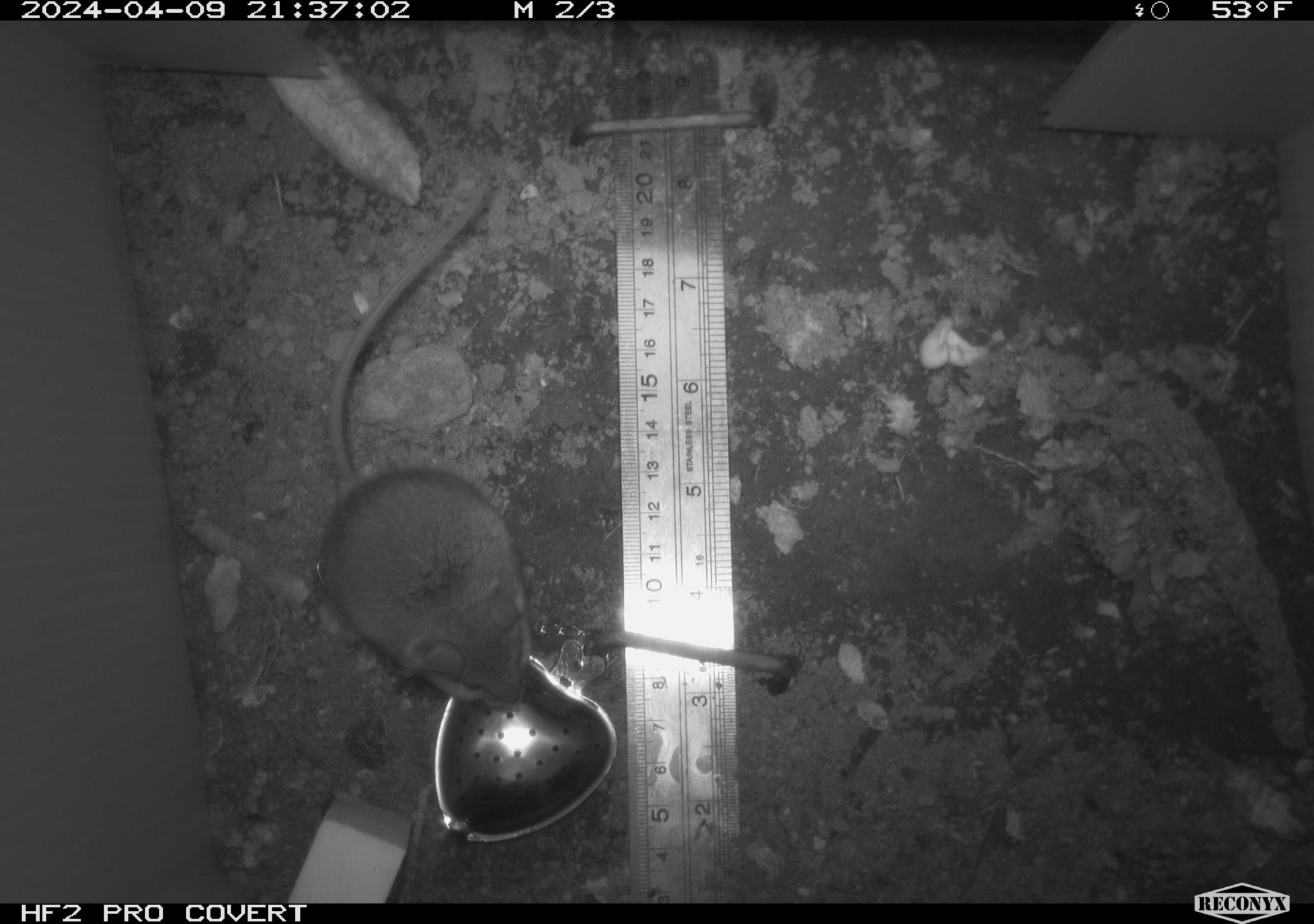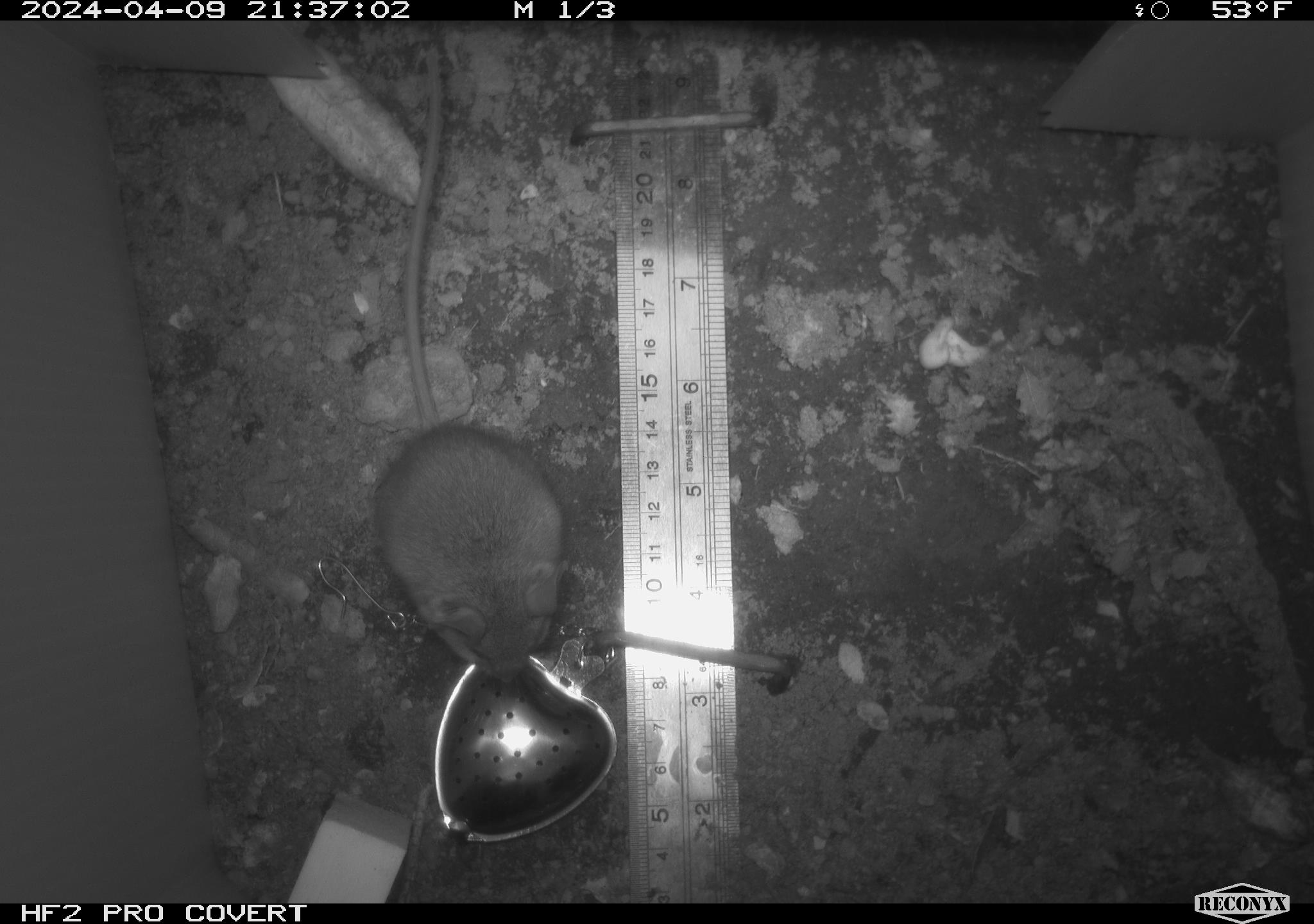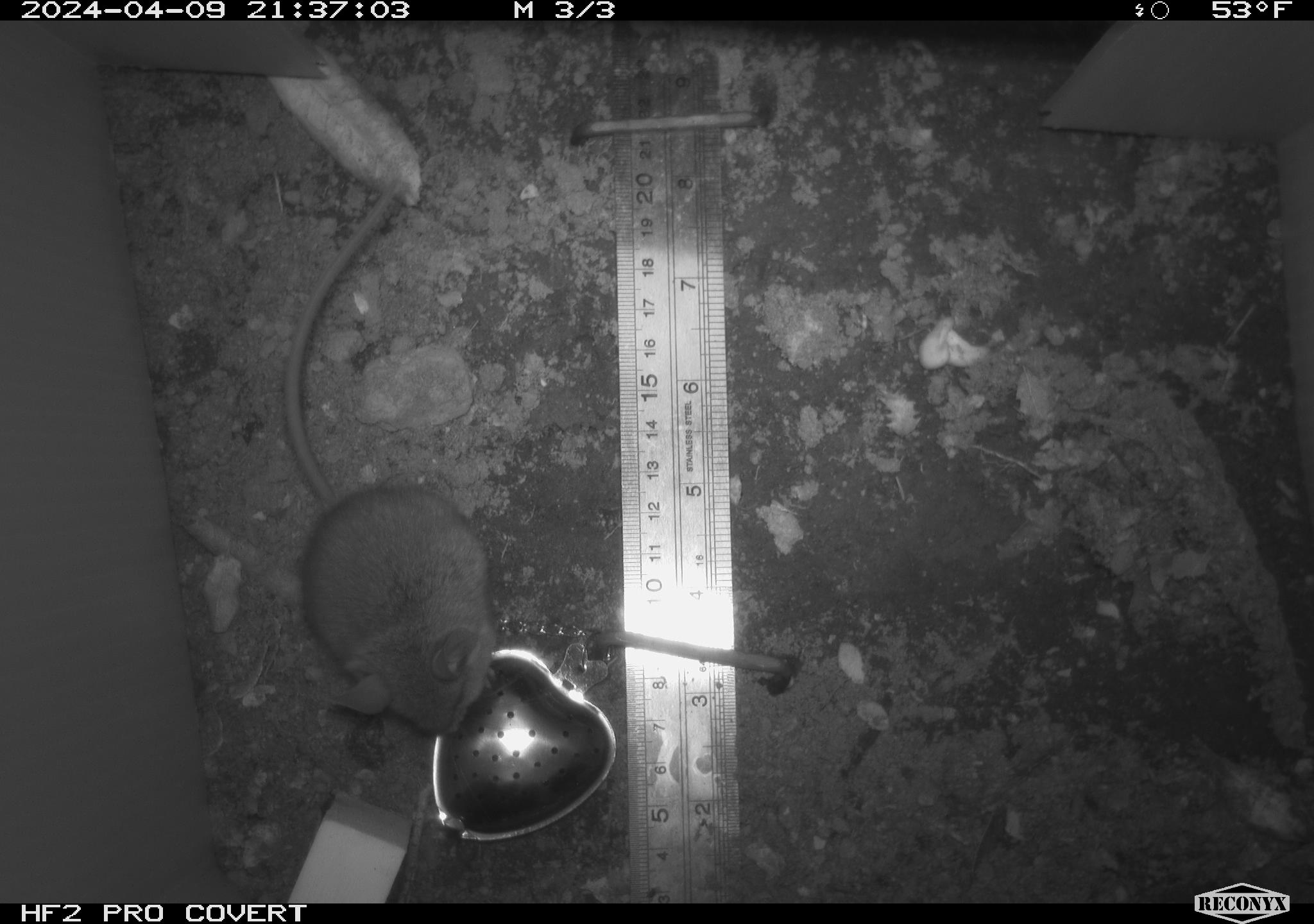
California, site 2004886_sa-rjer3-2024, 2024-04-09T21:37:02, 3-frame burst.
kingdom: Animalia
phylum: Chordata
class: Mammalia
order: Rodentia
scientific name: Rodentia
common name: mouse species